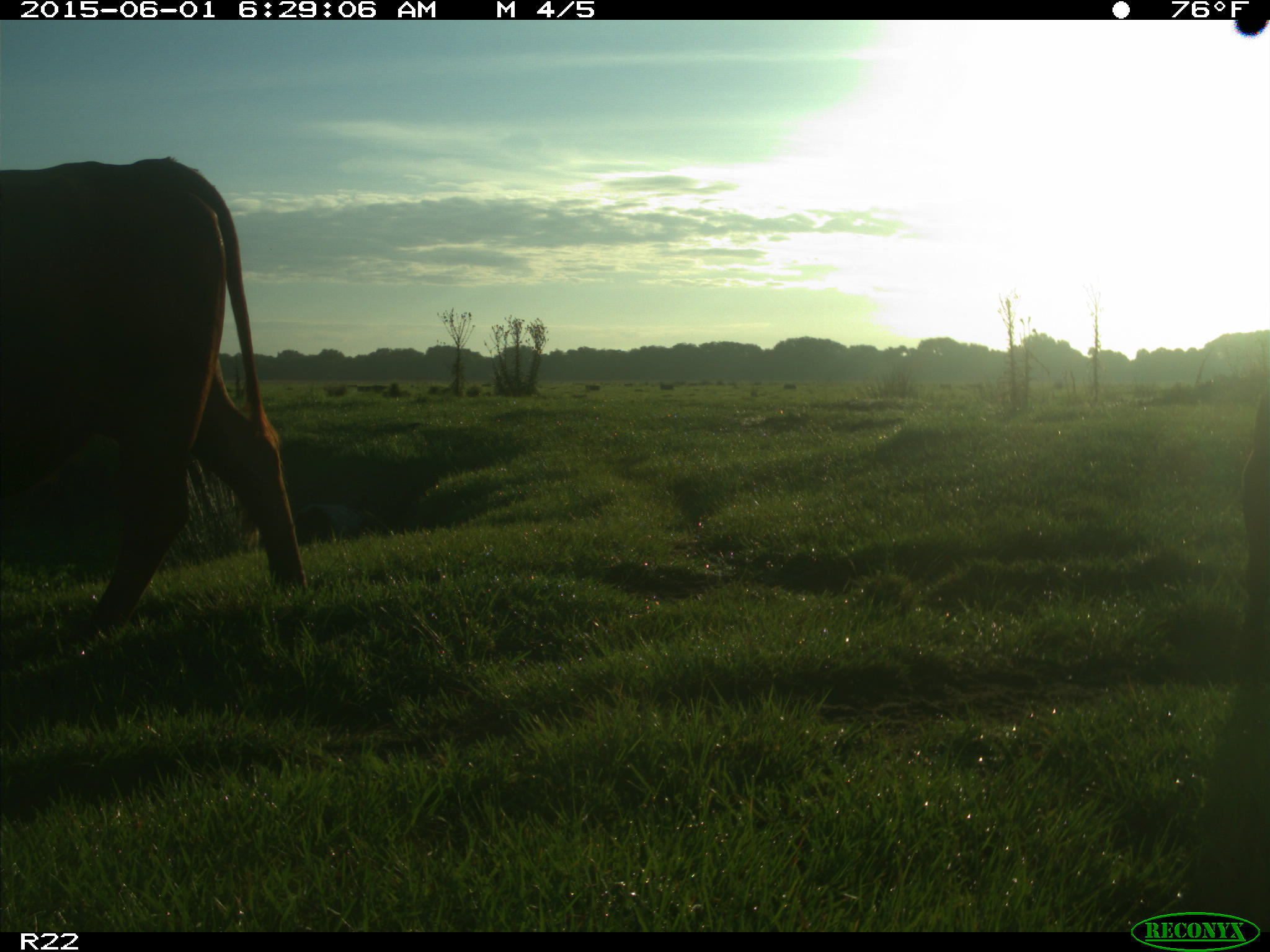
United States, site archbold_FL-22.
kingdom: Animalia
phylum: Chordata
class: Mammalia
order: Artiodactyla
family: Bovidae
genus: Bos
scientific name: Bos taurus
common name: domestic cow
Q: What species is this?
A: Bos taurus (domestic cow).